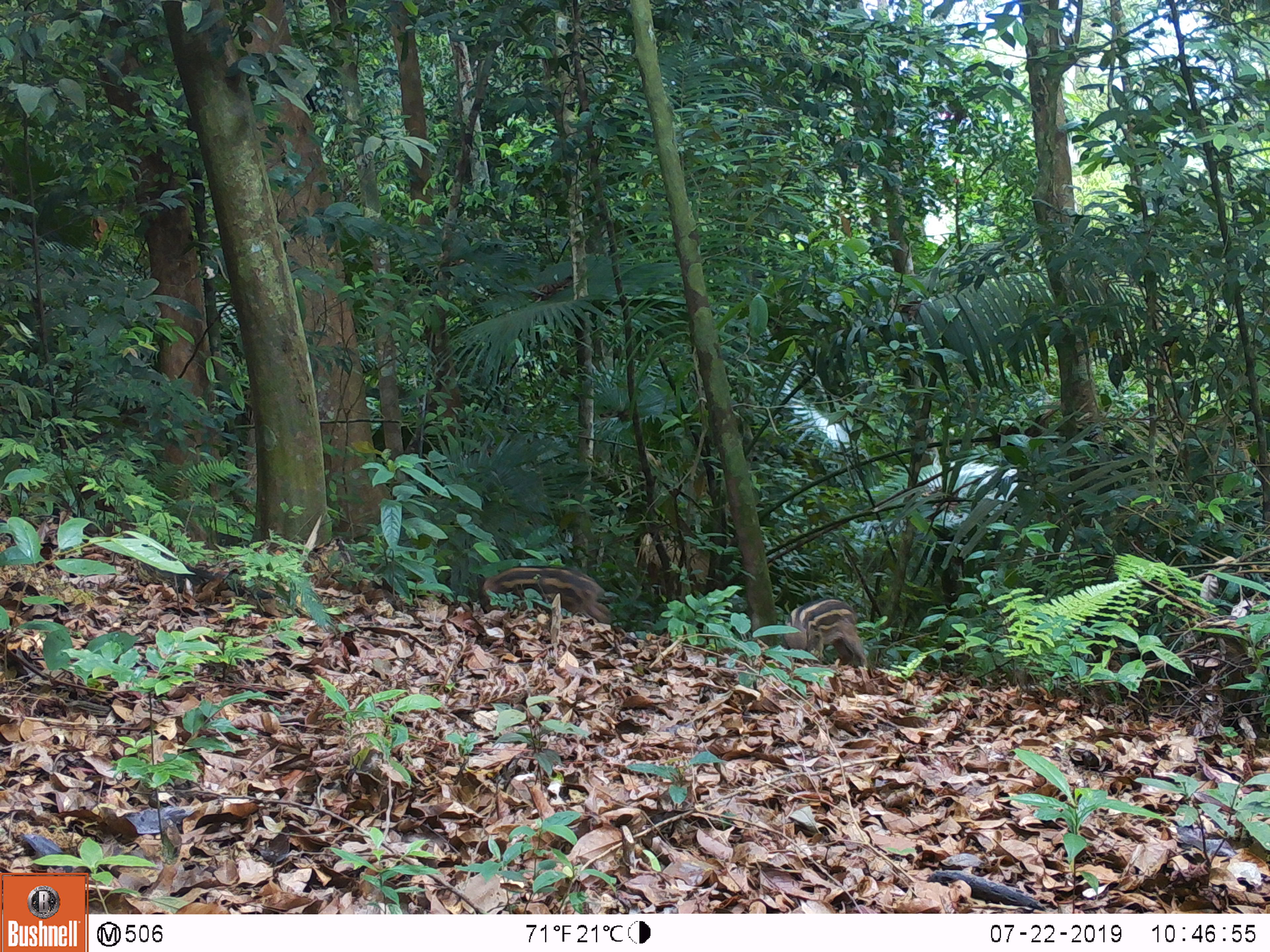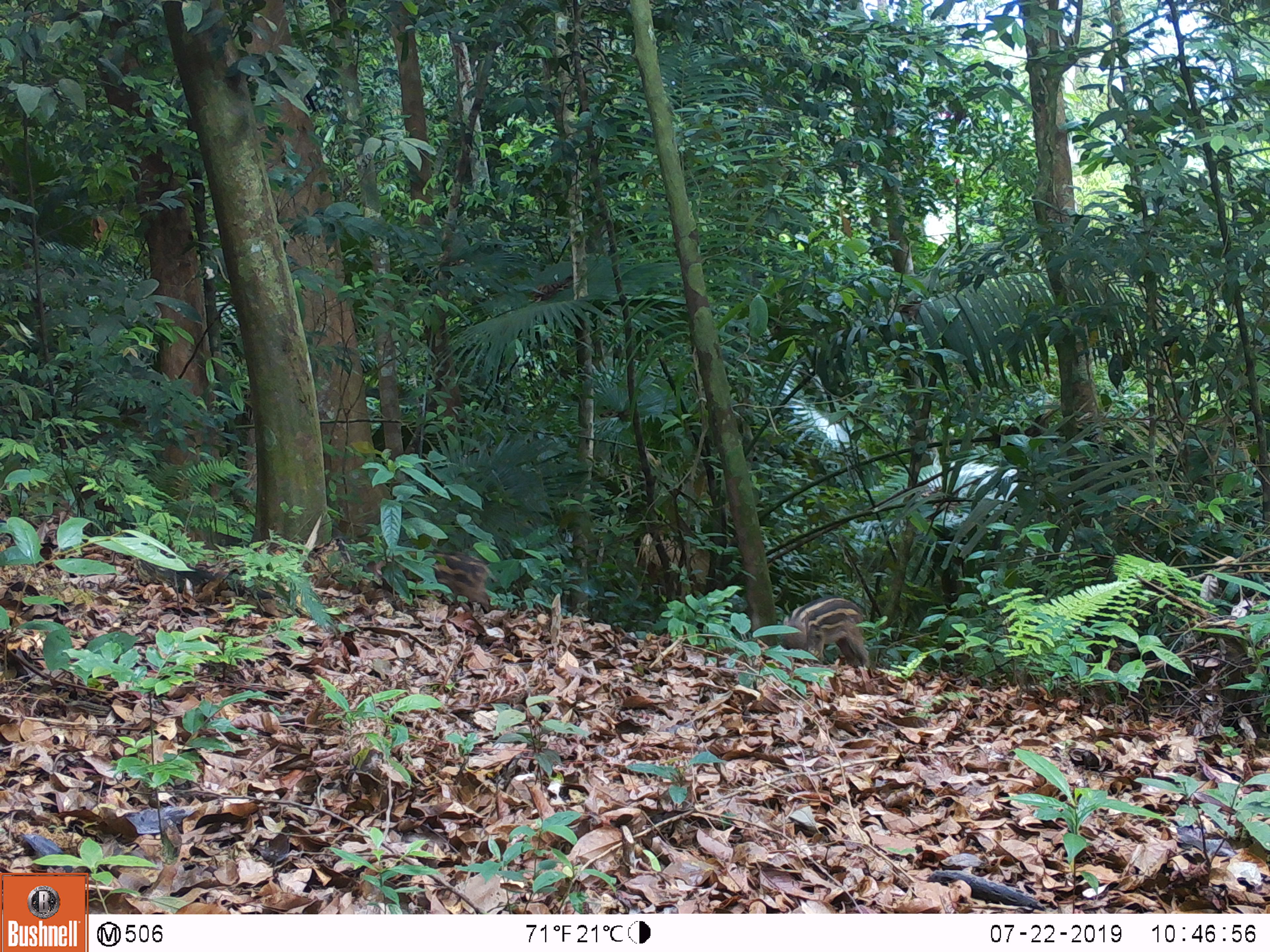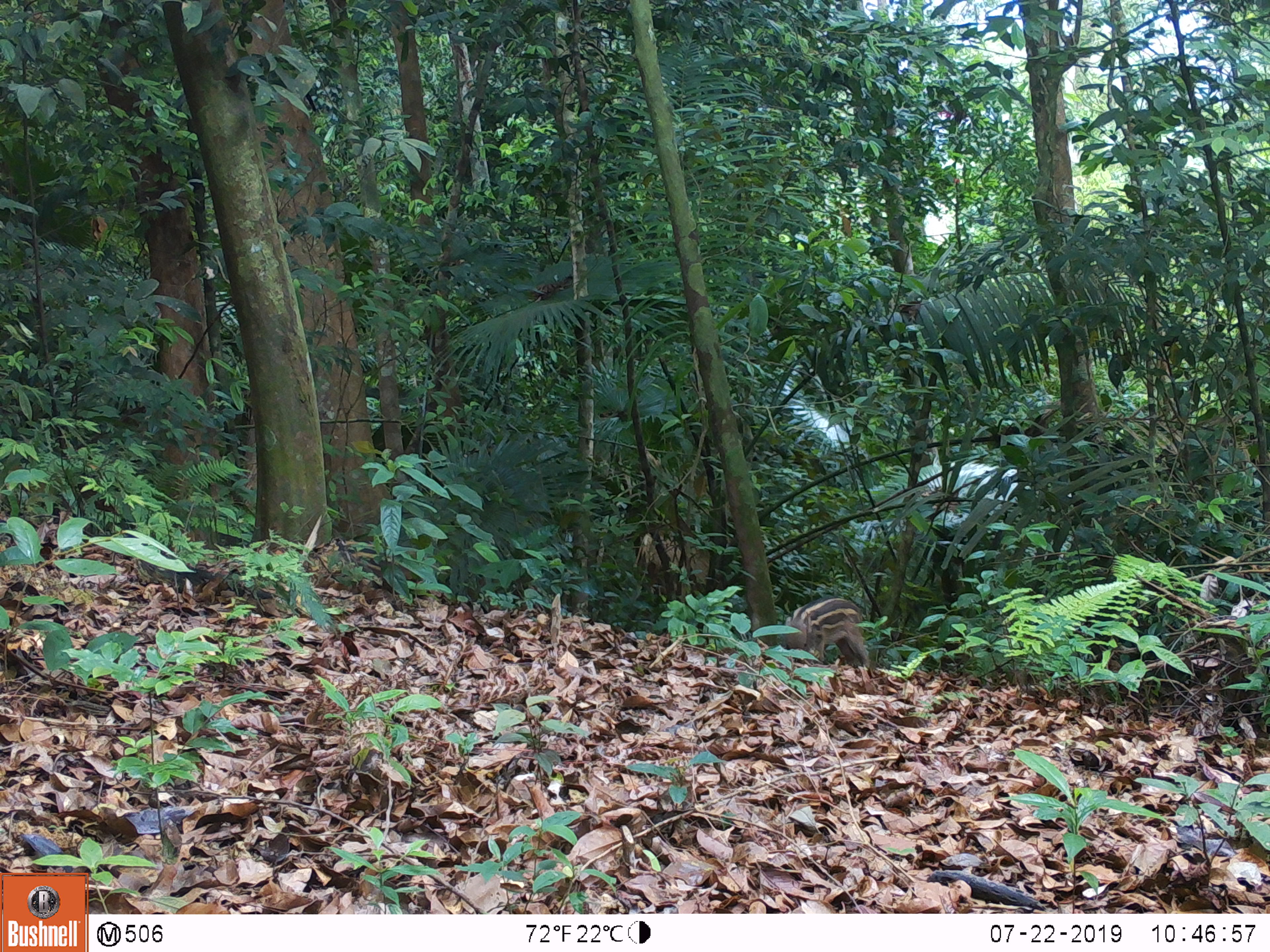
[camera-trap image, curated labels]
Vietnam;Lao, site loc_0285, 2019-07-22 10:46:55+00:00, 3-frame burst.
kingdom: Animalia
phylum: Chordata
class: Mammalia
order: Artiodactyla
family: Suidae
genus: Sus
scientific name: Sus scrofa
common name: eurasian wild pig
Eurasian wild pig (Sus scrofa). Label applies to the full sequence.